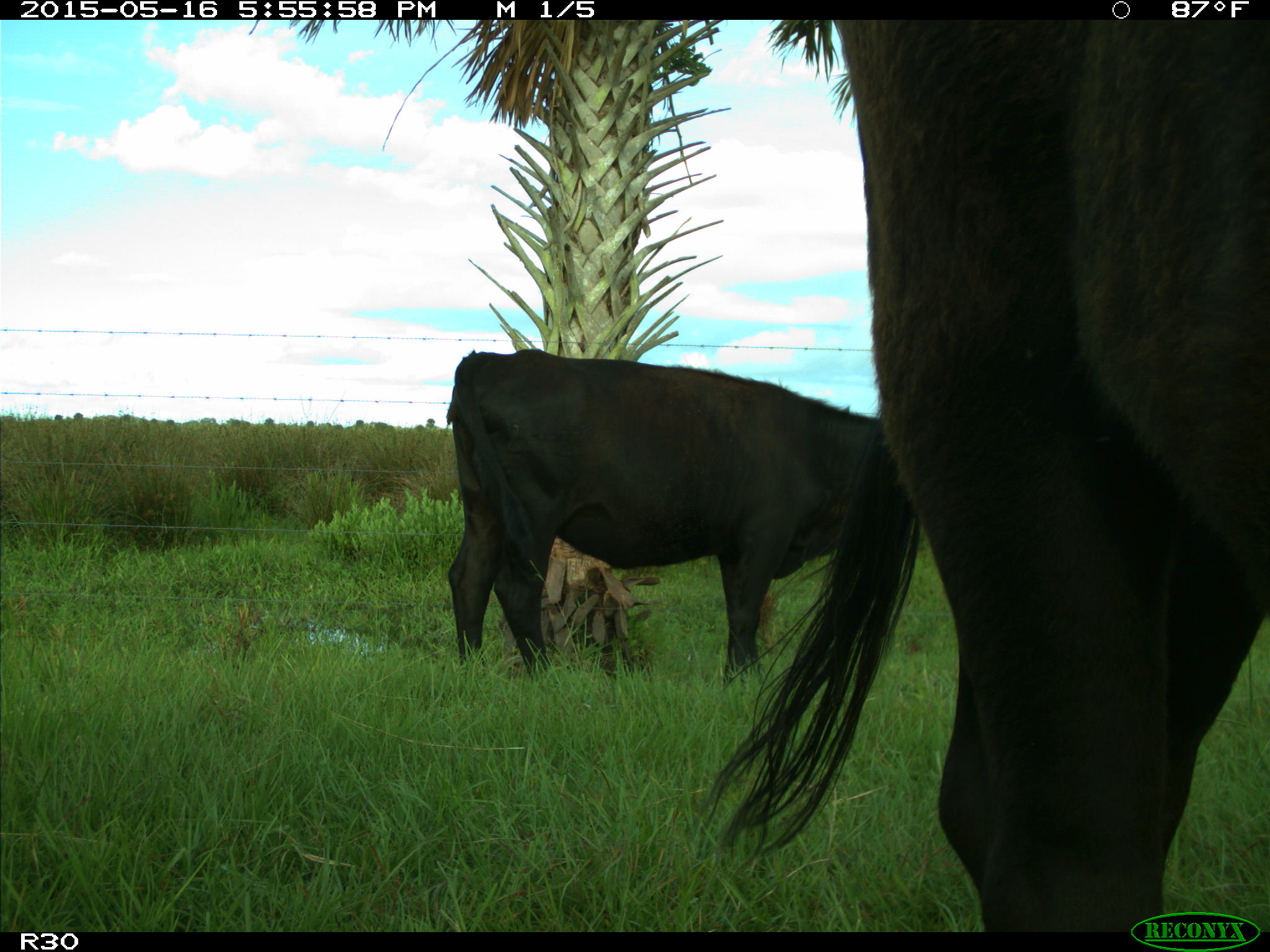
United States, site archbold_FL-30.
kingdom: Animalia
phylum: Chordata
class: Mammalia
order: Artiodactyla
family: Bovidae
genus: Bos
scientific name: Bos taurus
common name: domestic cow